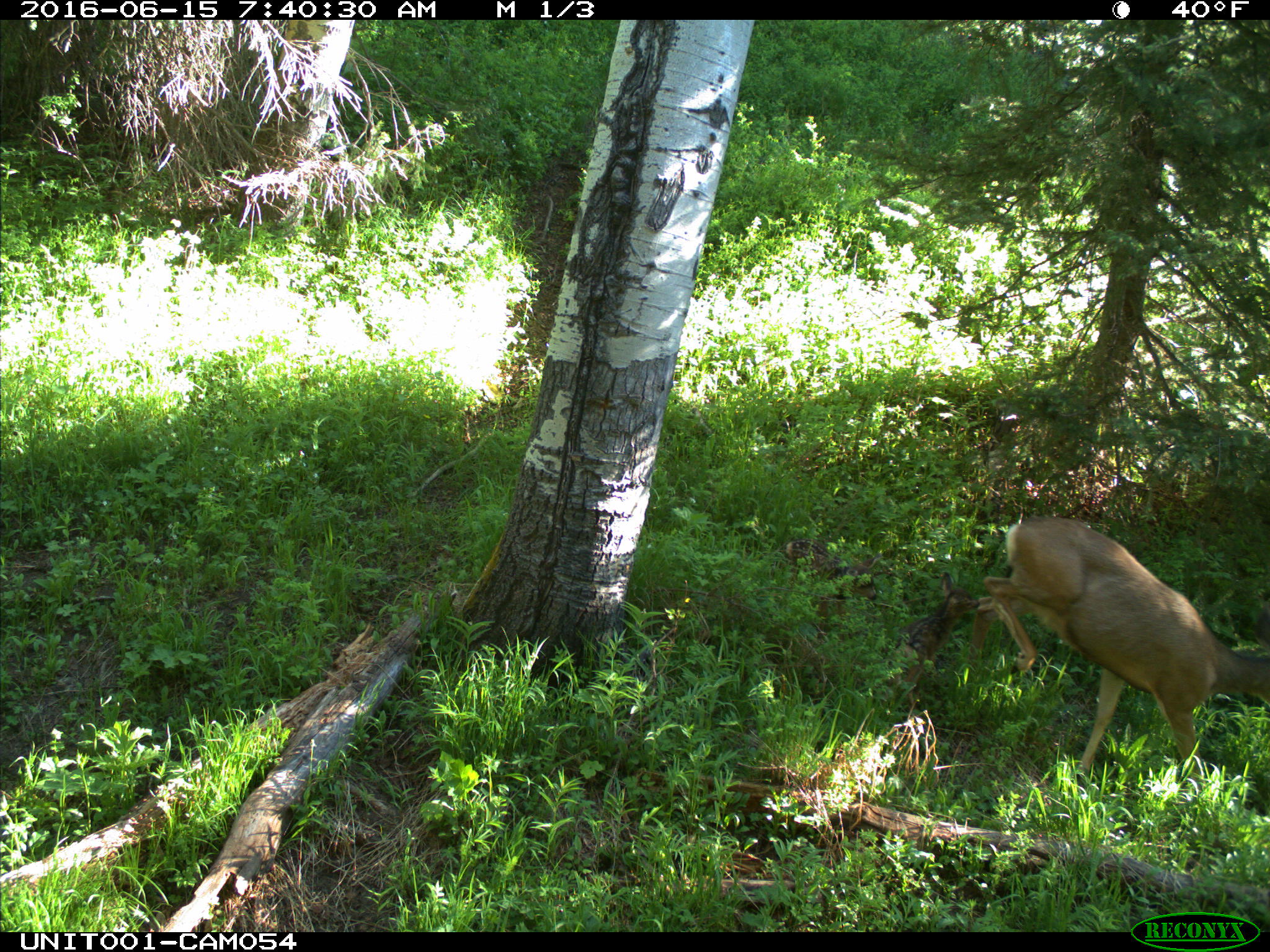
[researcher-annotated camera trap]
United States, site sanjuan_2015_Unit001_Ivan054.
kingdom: Animalia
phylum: Chordata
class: Mammalia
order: Artiodactyla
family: Cervidae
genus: Odocoileus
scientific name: Odocoileus hemionus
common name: mule deer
Odocoileus hemionus (mule deer).